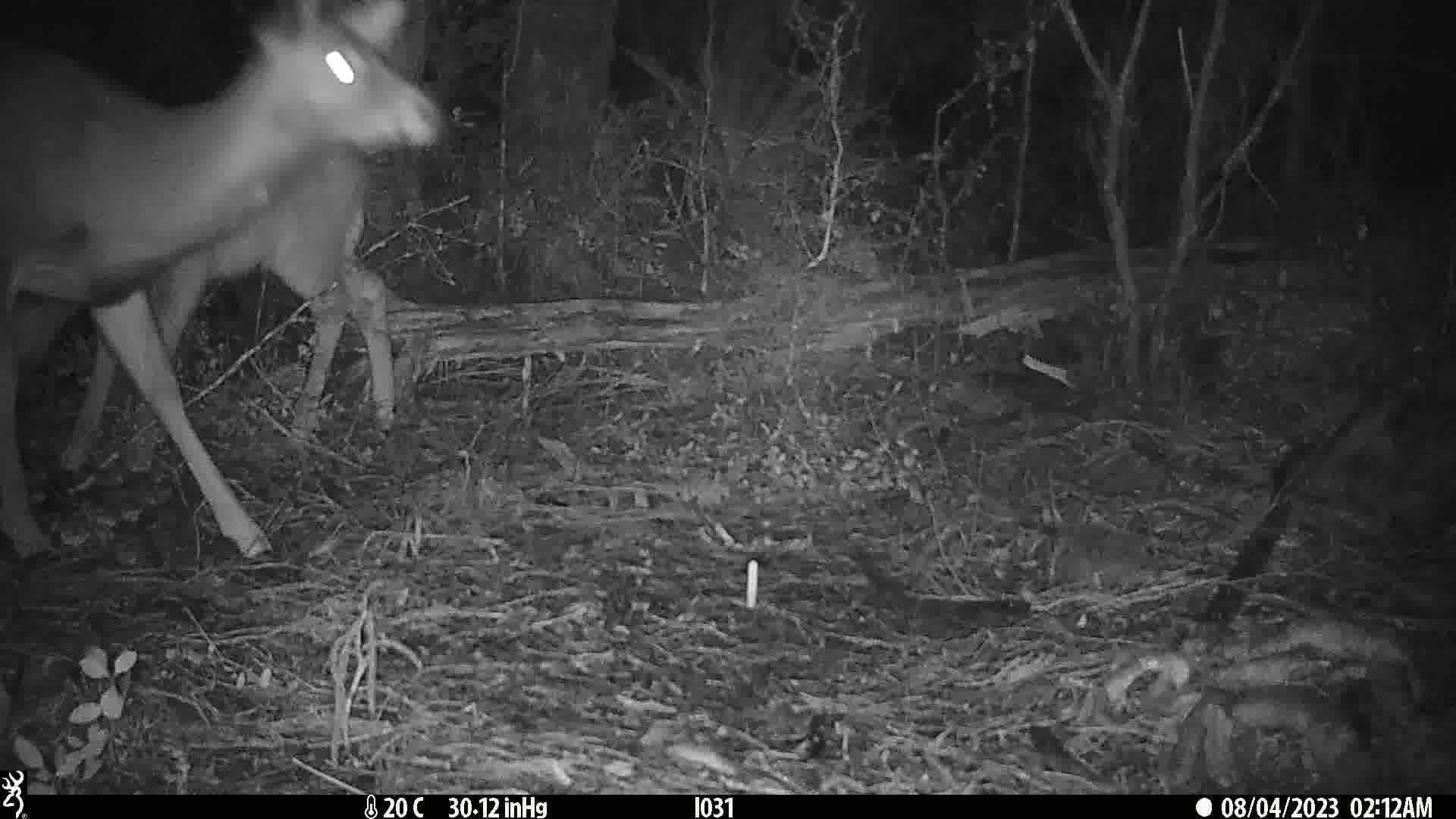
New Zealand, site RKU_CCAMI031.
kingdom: Animalia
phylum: Chordata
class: Mammalia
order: Artiodactyla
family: Cervidae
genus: Odocoileus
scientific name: Odocoileus virginianus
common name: white-tailed deer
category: white tailed deer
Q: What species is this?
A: White tailed deer (white-tailed deer) (Odocoileus virginianus).